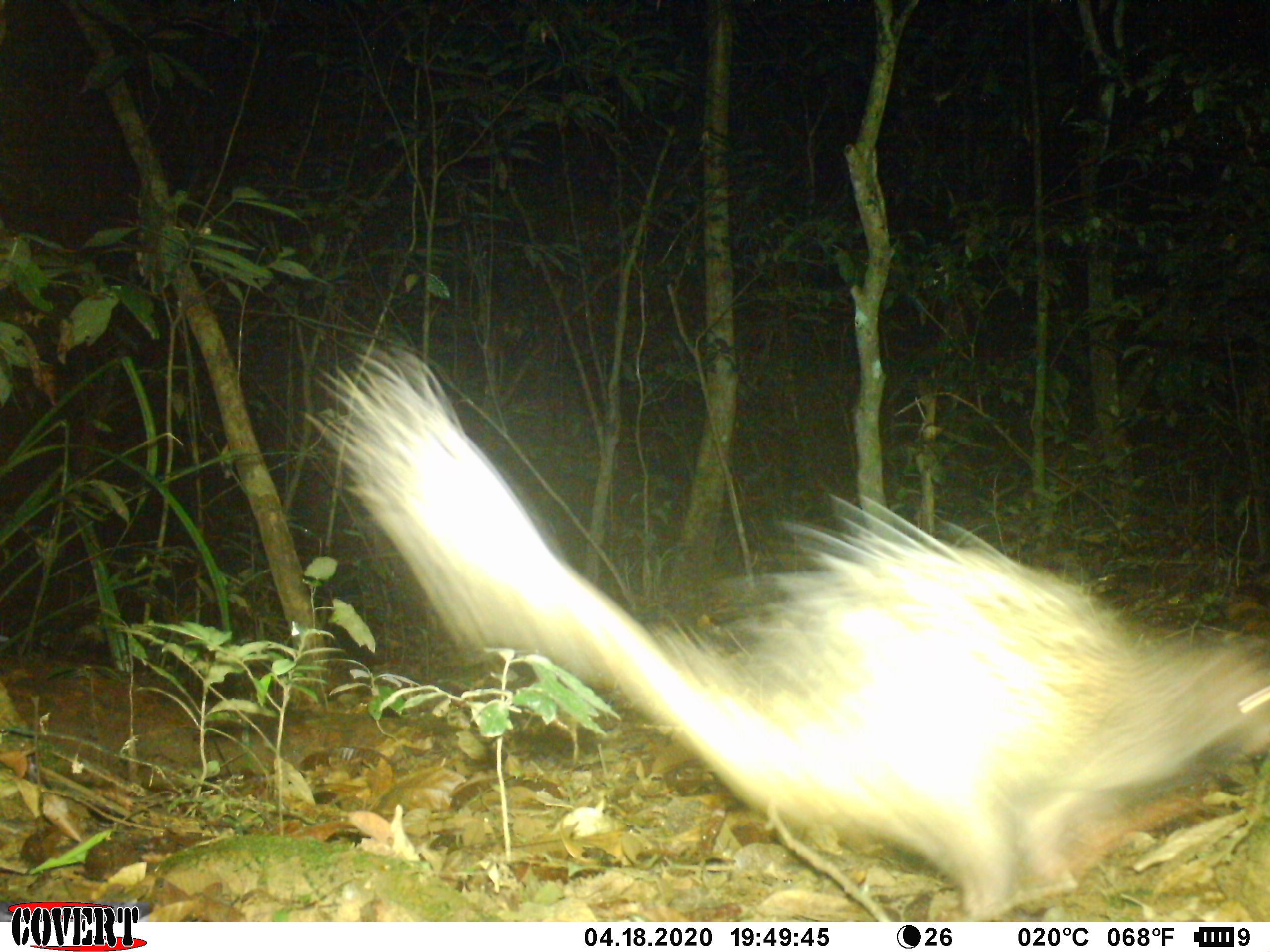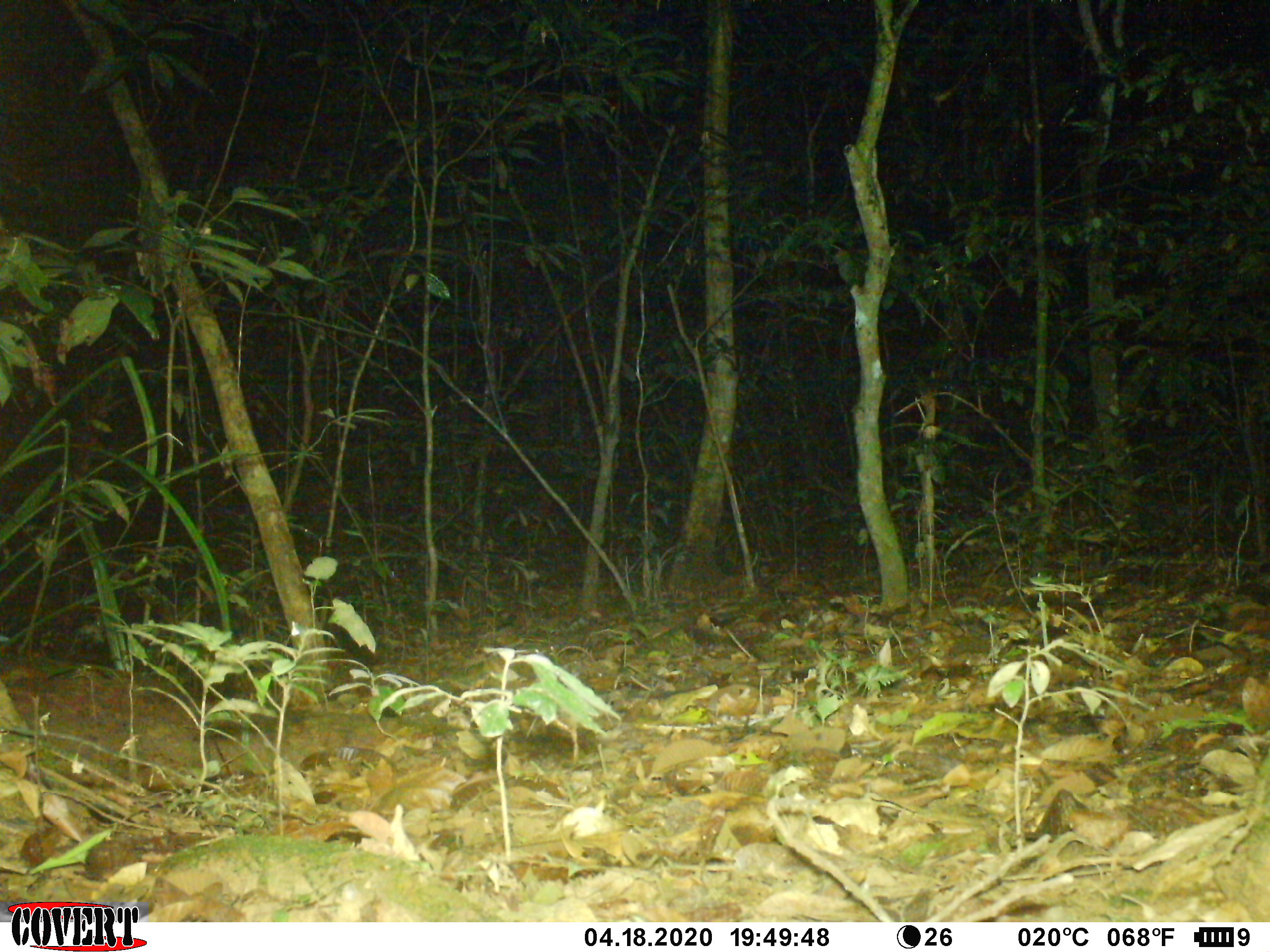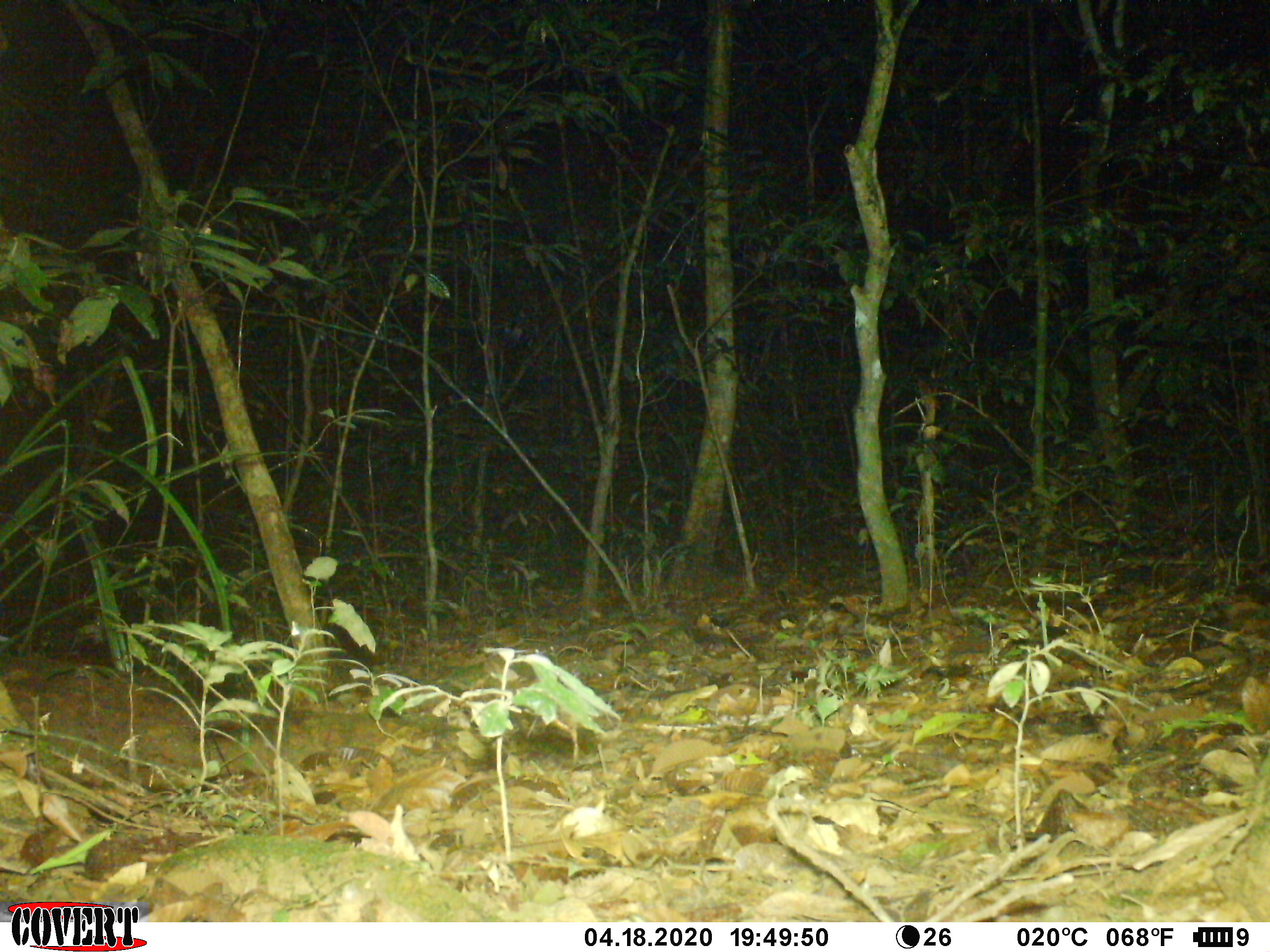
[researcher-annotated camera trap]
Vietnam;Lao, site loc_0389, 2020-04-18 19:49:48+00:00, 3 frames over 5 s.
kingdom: Animalia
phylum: Chordata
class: Mammalia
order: Rodentia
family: Hystricidae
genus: Atherurus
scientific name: Atherurus macrourus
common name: asiatic brush-tailed porcupine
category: asiatic brush tailed porcupine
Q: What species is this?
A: Asiatic brush tailed porcupine (asiatic brush-tailed porcupine) (Atherurus macrourus).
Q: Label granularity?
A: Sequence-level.